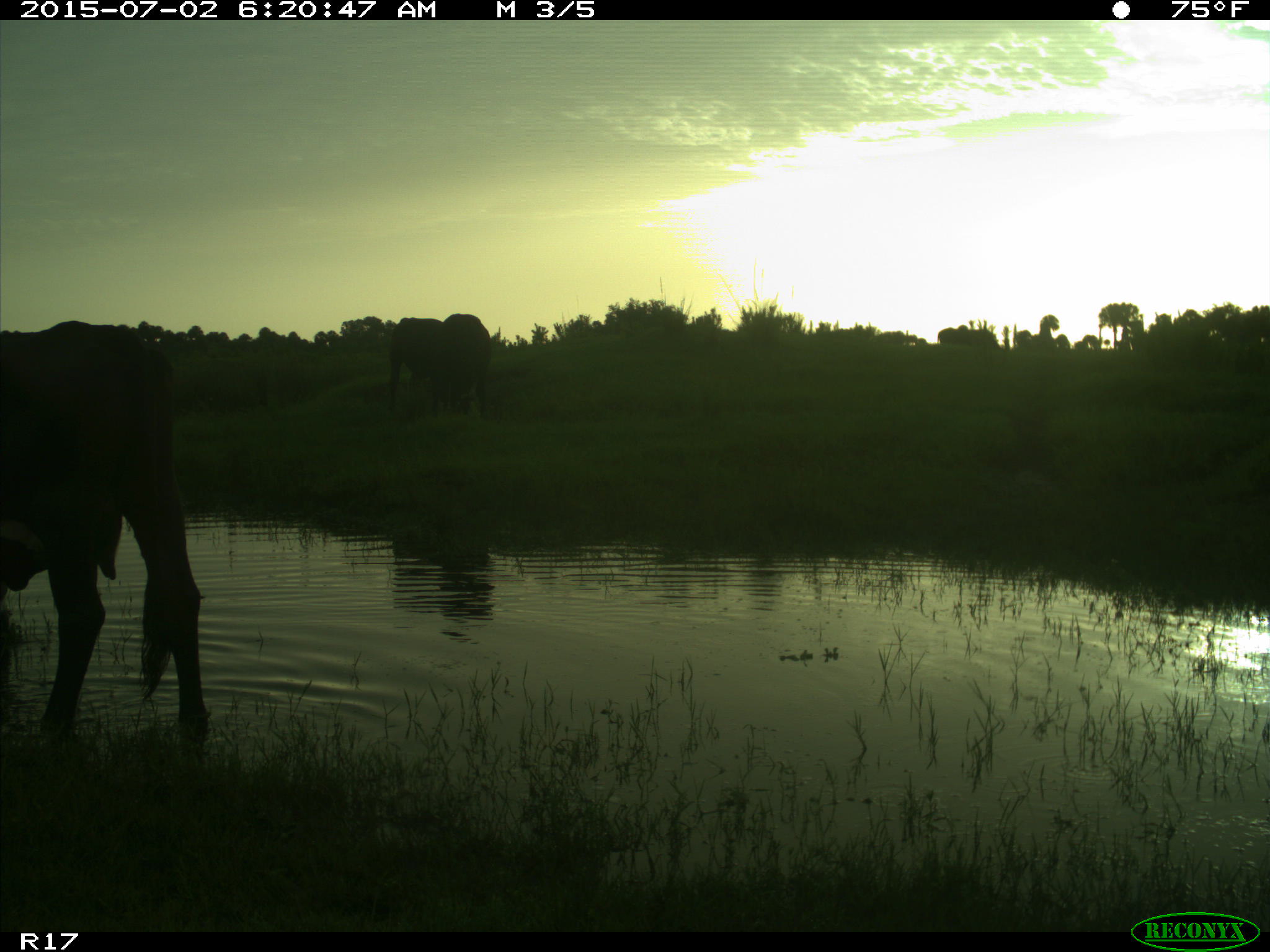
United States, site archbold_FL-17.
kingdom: Animalia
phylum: Chordata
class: Mammalia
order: Artiodactyla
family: Bovidae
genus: Bos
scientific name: Bos taurus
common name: domestic cow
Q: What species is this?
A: Bos taurus (domestic cow).